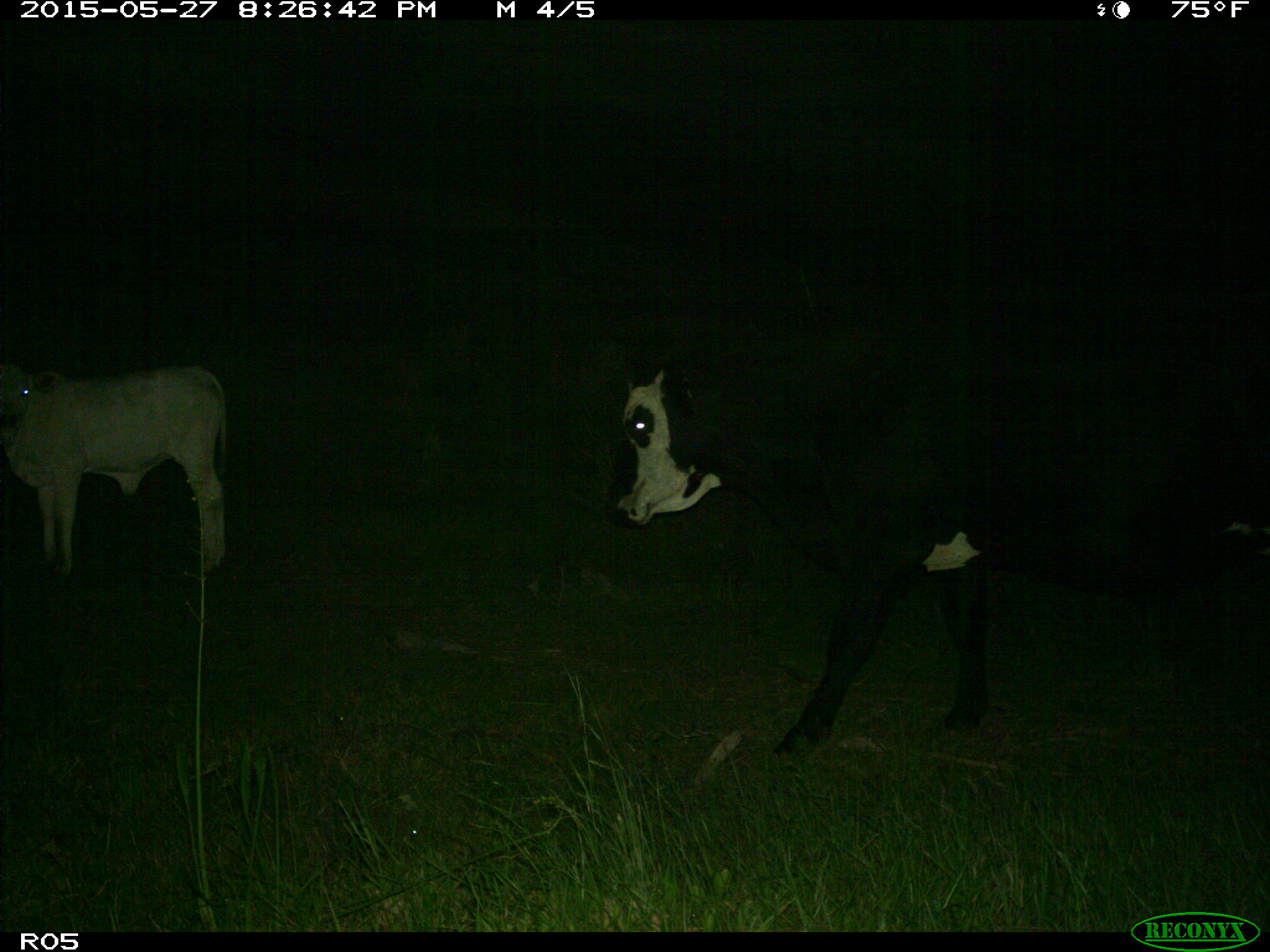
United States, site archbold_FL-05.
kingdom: Animalia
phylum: Chordata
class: Mammalia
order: Artiodactyla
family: Bovidae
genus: Bos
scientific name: Bos taurus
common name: domestic cow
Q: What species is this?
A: Bos taurus (domestic cow).